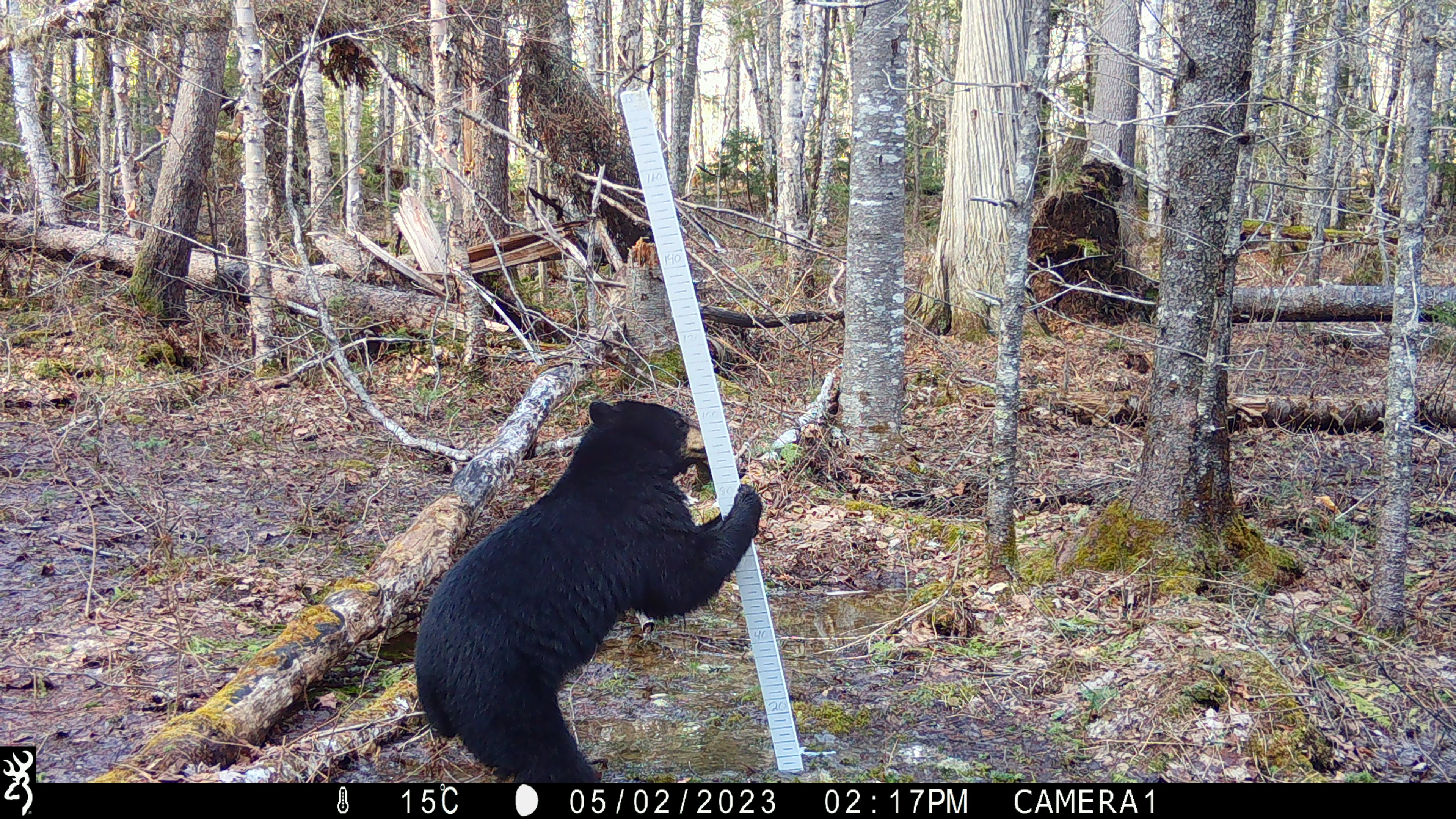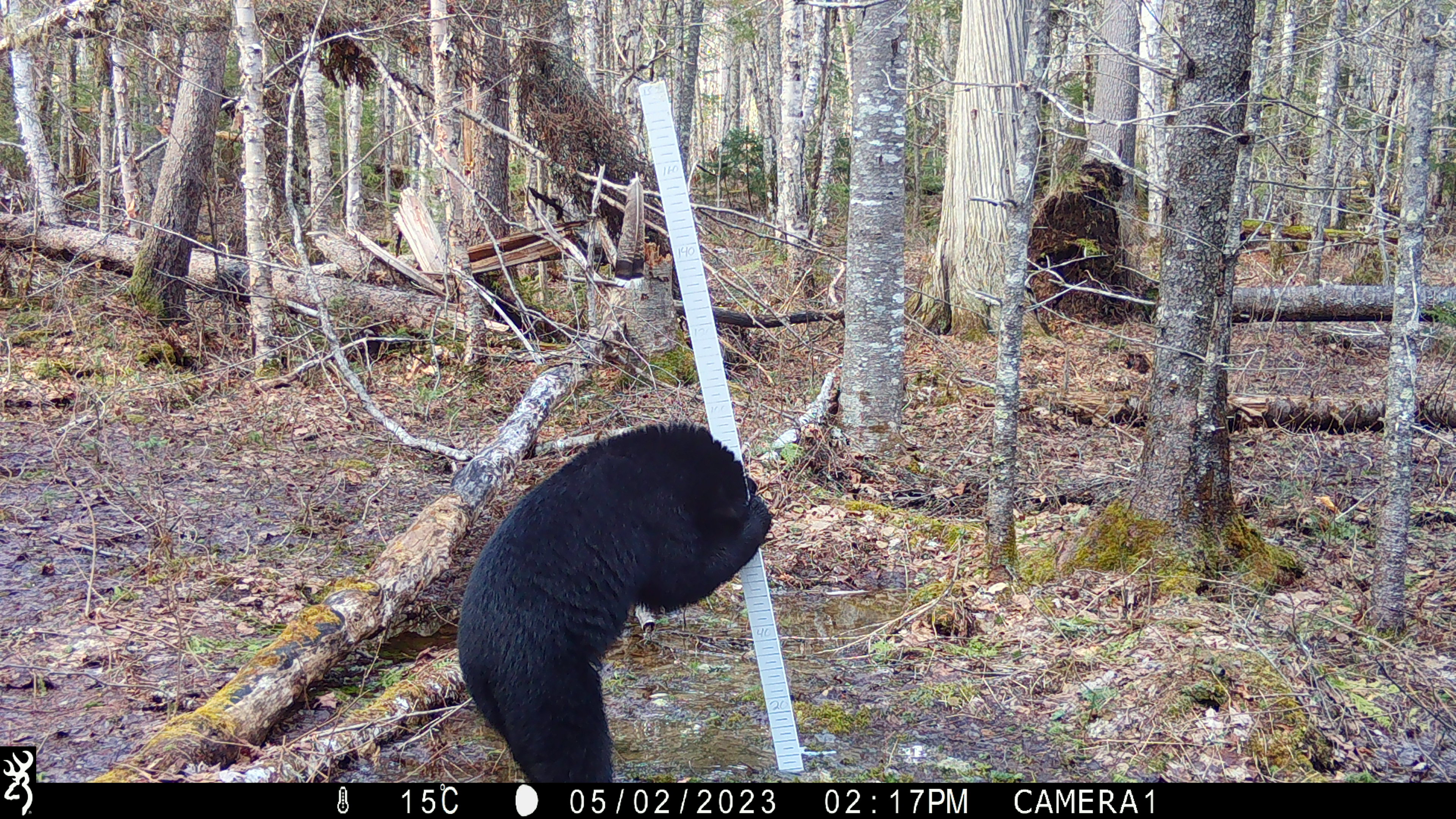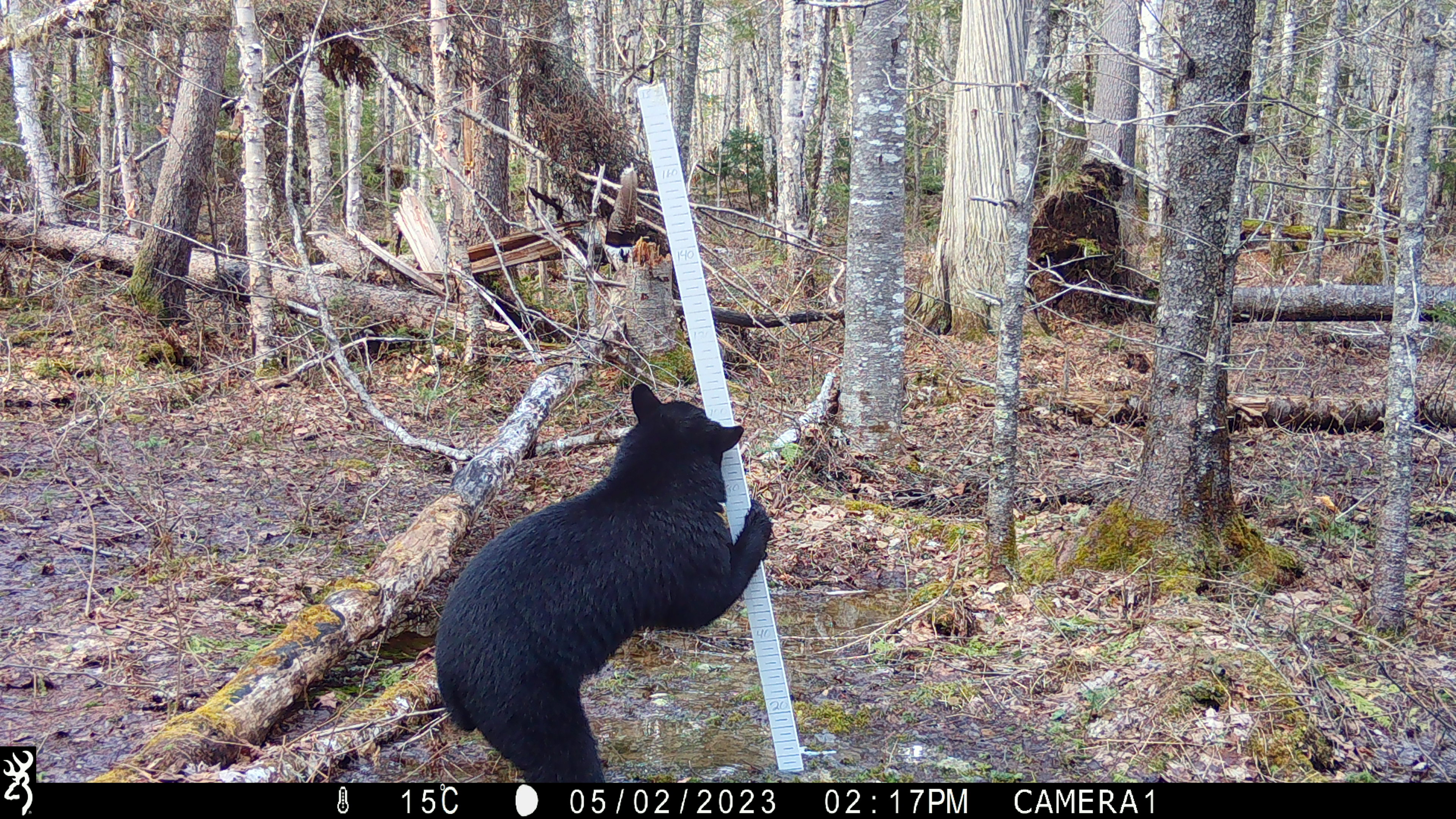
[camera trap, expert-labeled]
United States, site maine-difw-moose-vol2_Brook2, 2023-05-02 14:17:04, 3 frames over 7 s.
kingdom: Animalia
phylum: Chordata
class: Mammalia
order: Carnivora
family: Ursidae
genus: Ursus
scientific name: Ursus americanus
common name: black bear